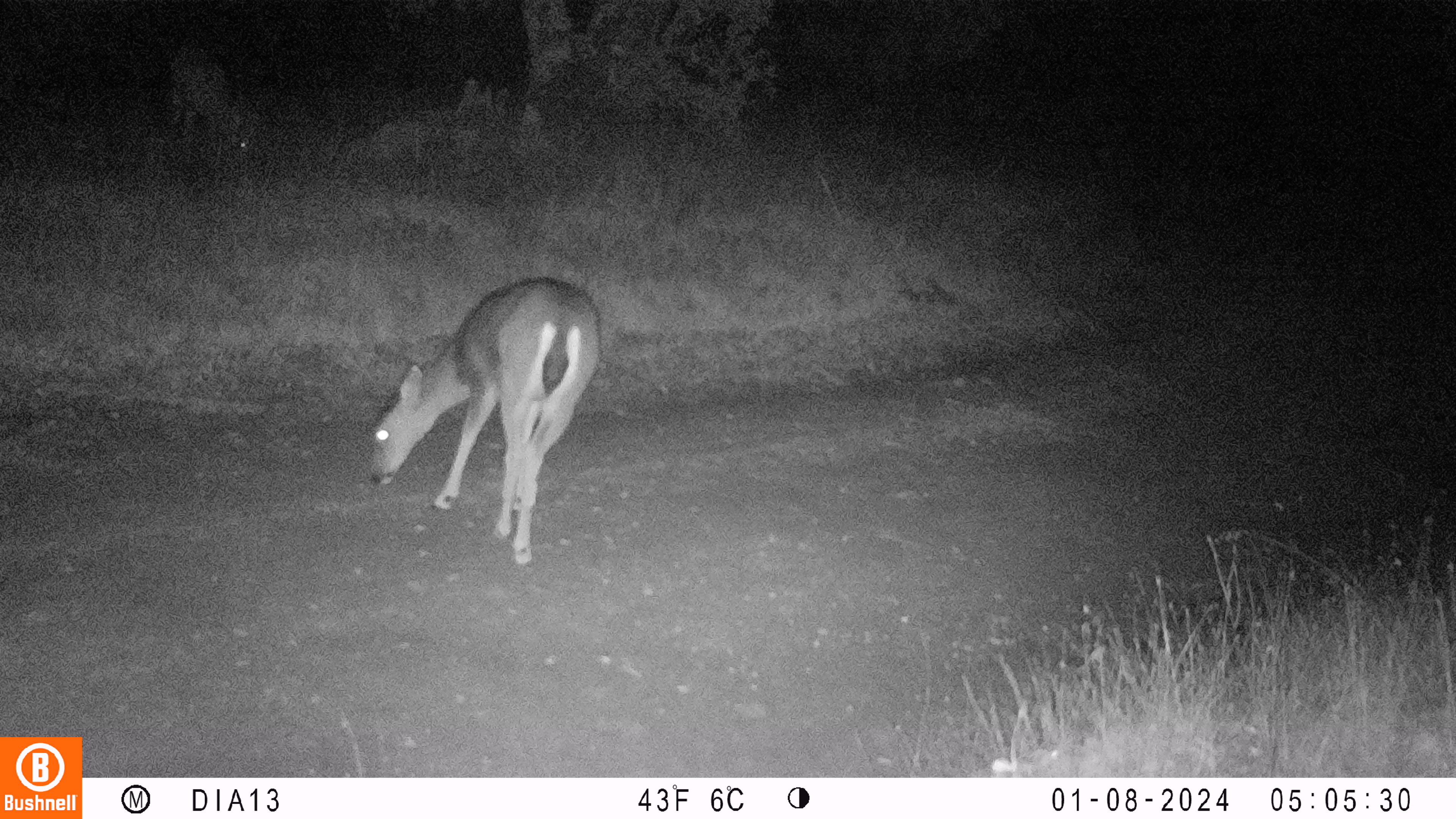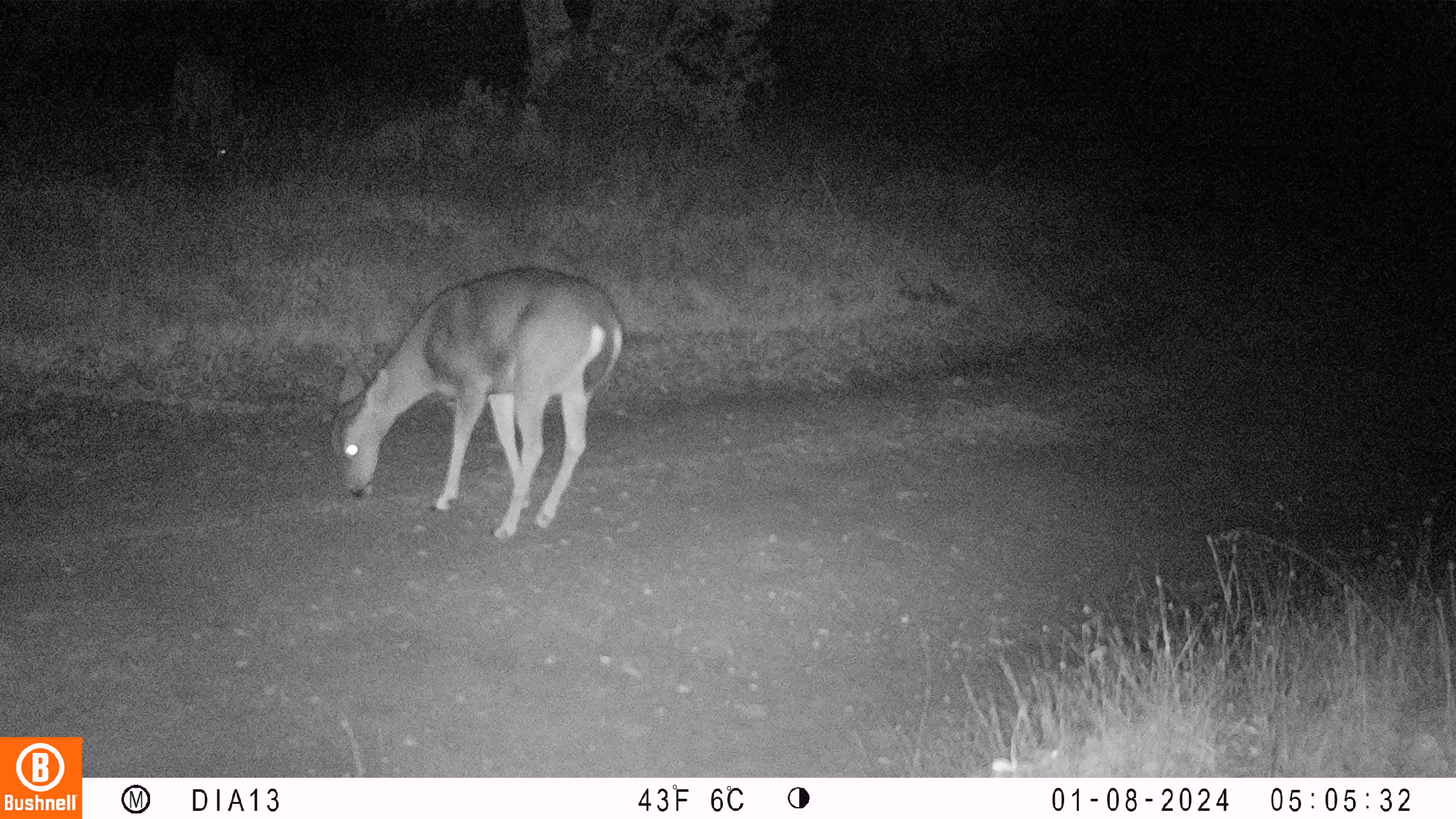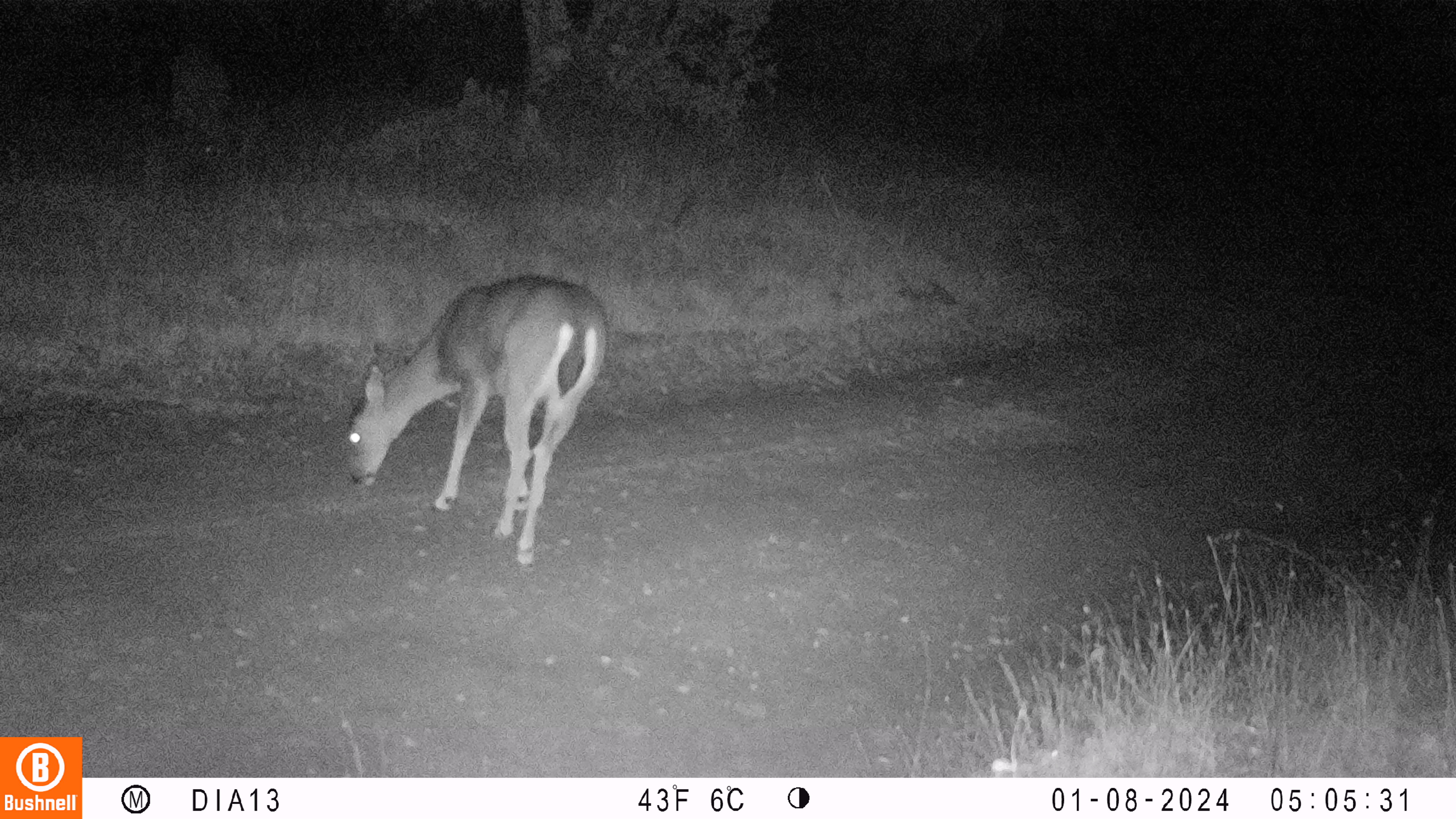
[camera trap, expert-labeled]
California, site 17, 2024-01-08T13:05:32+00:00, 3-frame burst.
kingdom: Animalia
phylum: Chordata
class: Mammalia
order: Artiodactyla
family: Cervidae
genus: Odocoileus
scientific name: Odocoileus hemionus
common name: mule deer